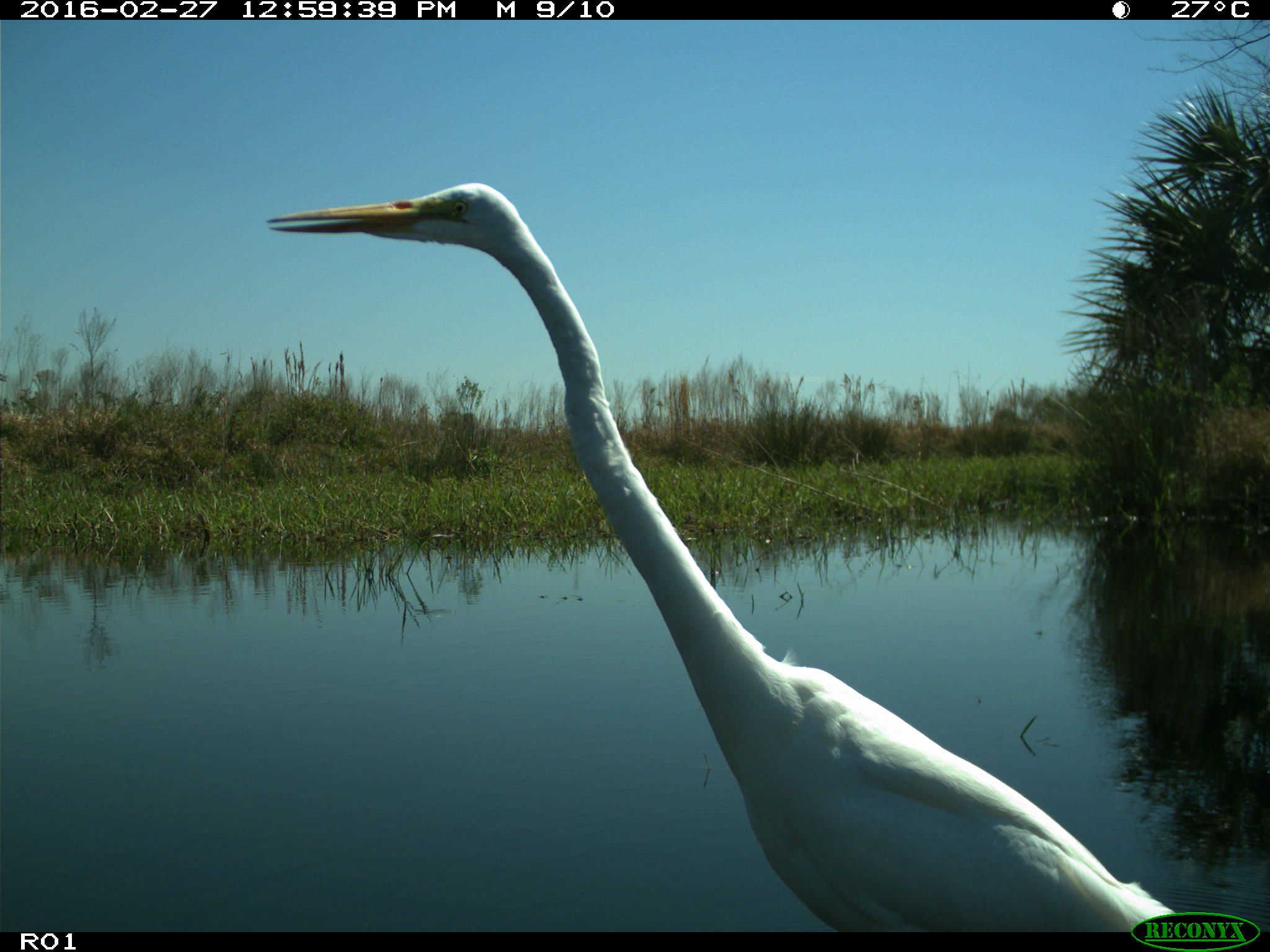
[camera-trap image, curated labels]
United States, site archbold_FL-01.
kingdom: Animalia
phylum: Chordata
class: Aves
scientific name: Aves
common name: birds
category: unidentified bird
Unidentified bird (birds) (Aves).